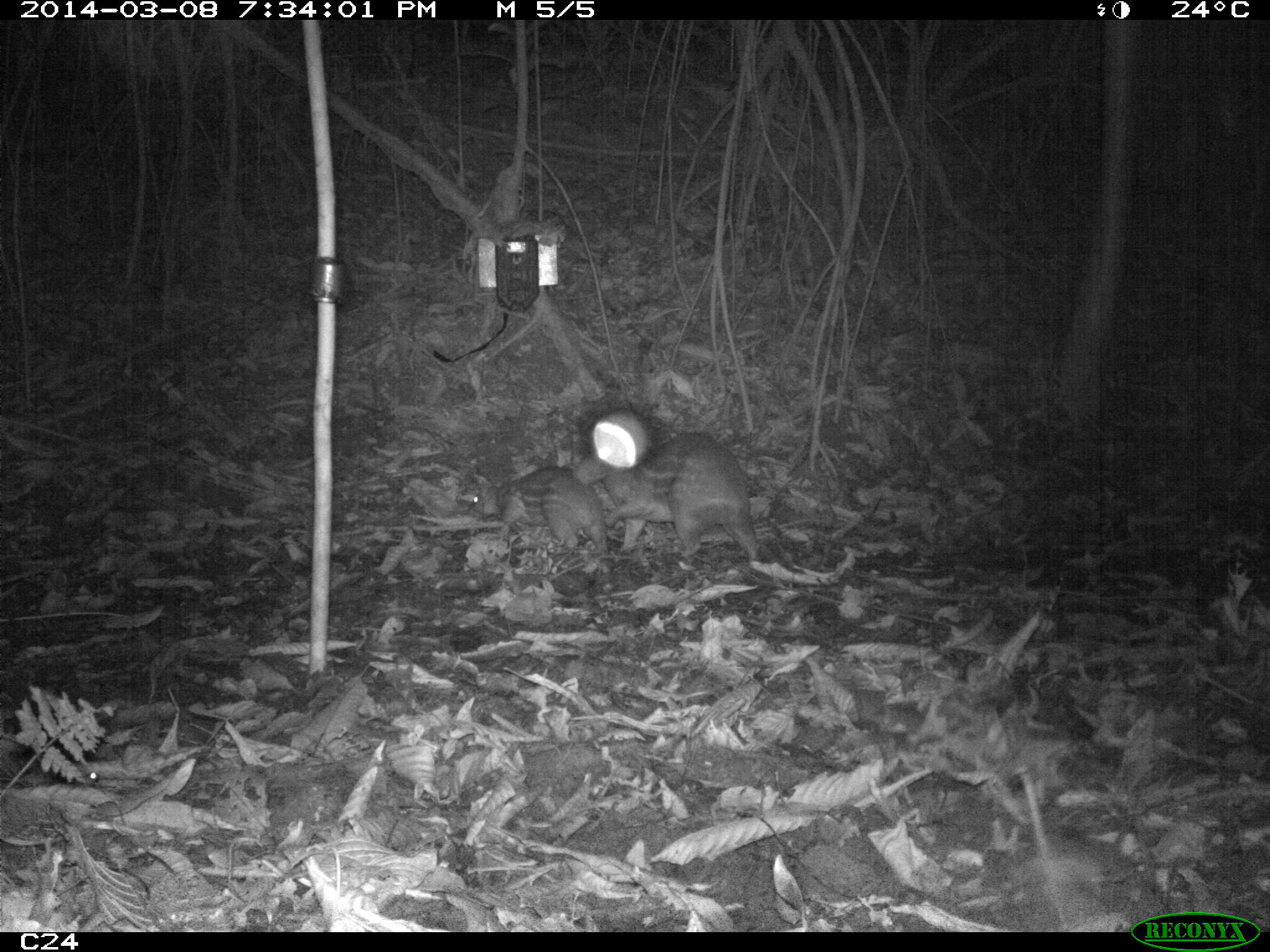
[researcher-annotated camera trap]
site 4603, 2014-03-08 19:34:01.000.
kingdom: Animalia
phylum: Chordata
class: Mammalia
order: Rodentia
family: Cuniculidae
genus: Cuniculus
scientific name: Cuniculus paca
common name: spotted paca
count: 2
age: adult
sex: female